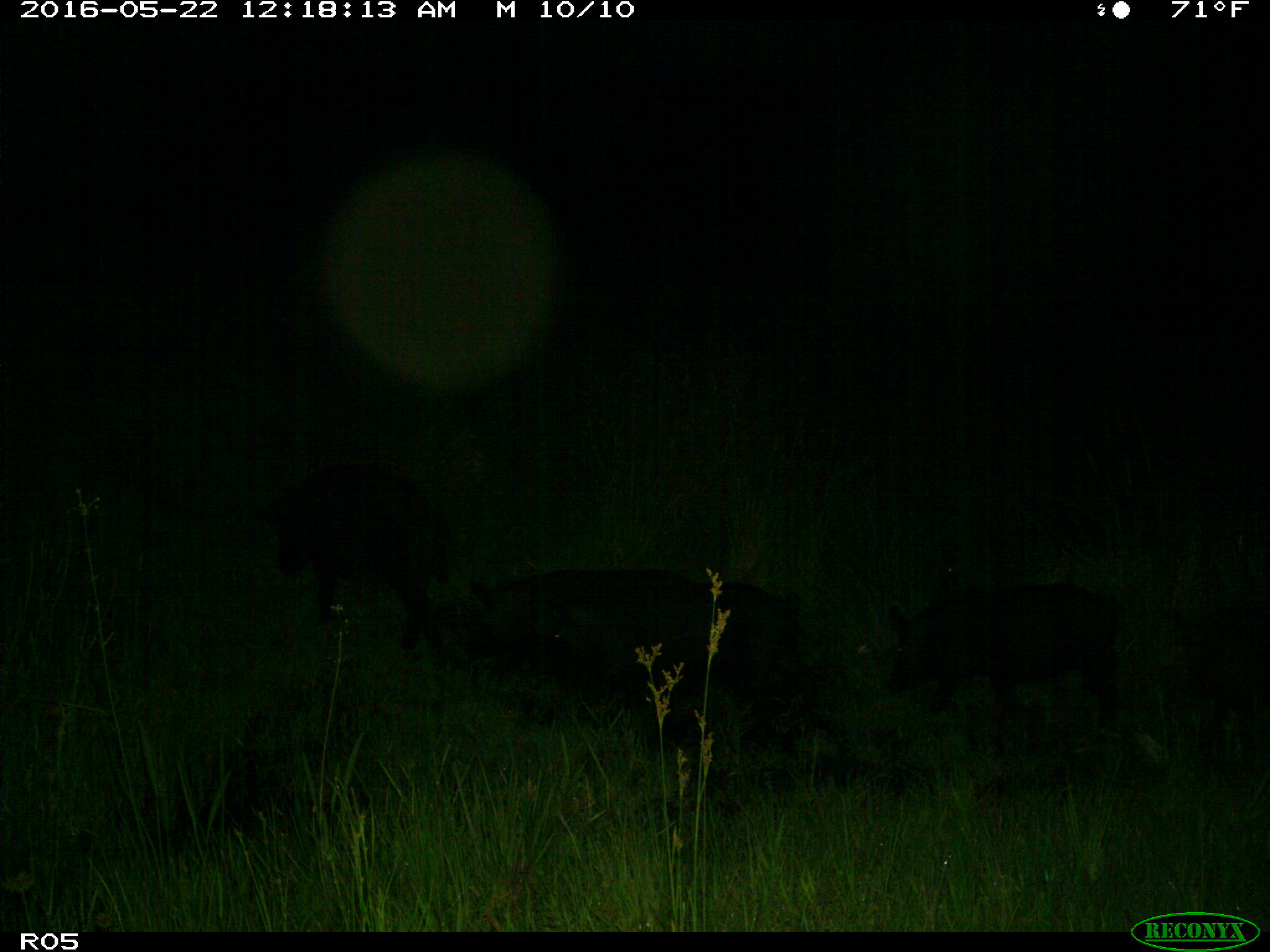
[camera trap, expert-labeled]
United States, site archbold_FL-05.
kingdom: Animalia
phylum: Chordata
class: Mammalia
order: Artiodactyla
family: Suidae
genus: Sus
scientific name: Sus scrofa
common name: wild boar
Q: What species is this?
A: Sus scrofa (wild boar).